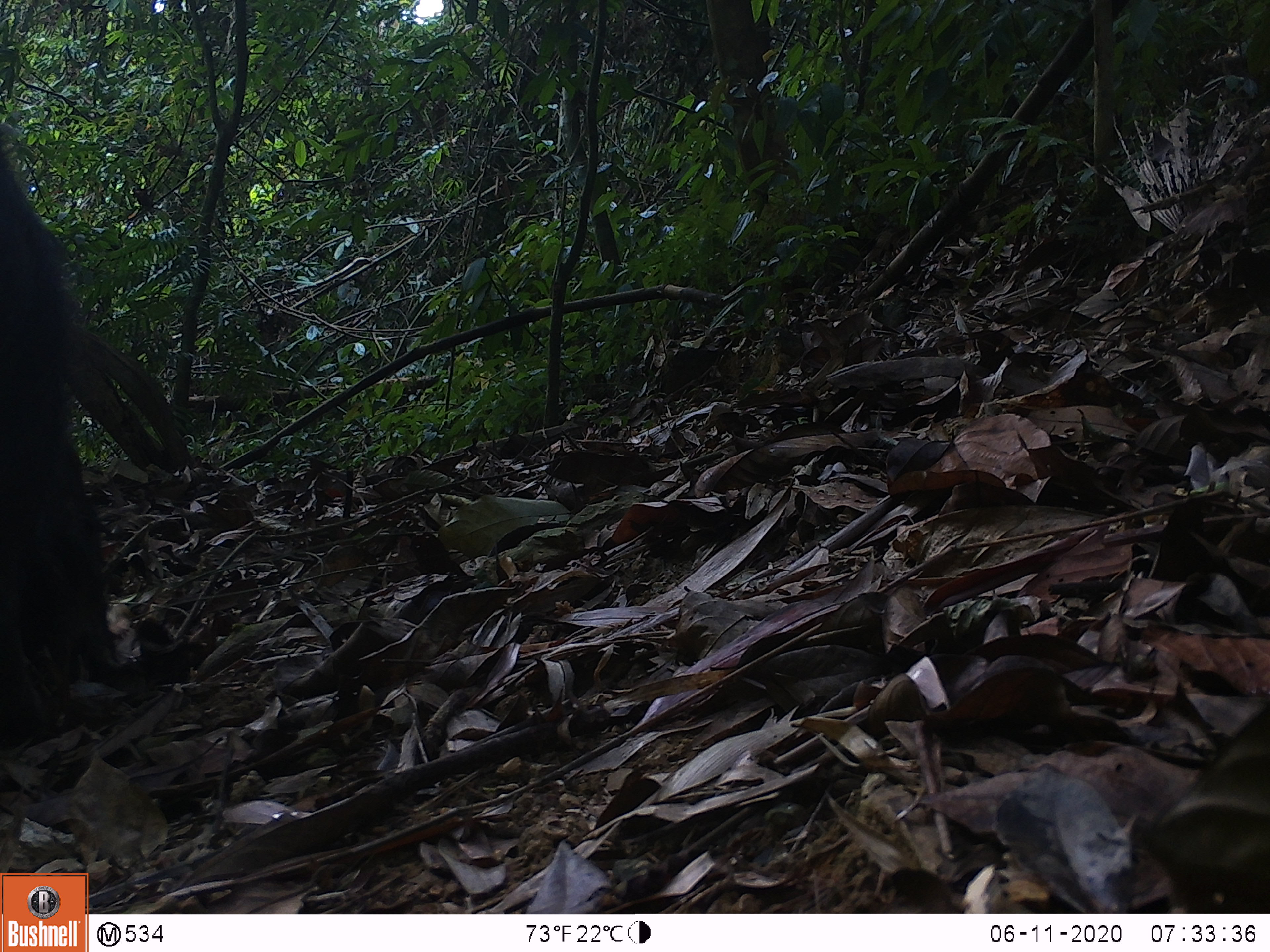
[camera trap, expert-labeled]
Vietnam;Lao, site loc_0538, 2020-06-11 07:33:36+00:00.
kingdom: Animalia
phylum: Chordata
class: Mammalia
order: Artiodactyla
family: Suidae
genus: Sus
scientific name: Sus scrofa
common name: eurasian wild pig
Eurasian wild pig (Sus scrofa). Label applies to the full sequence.